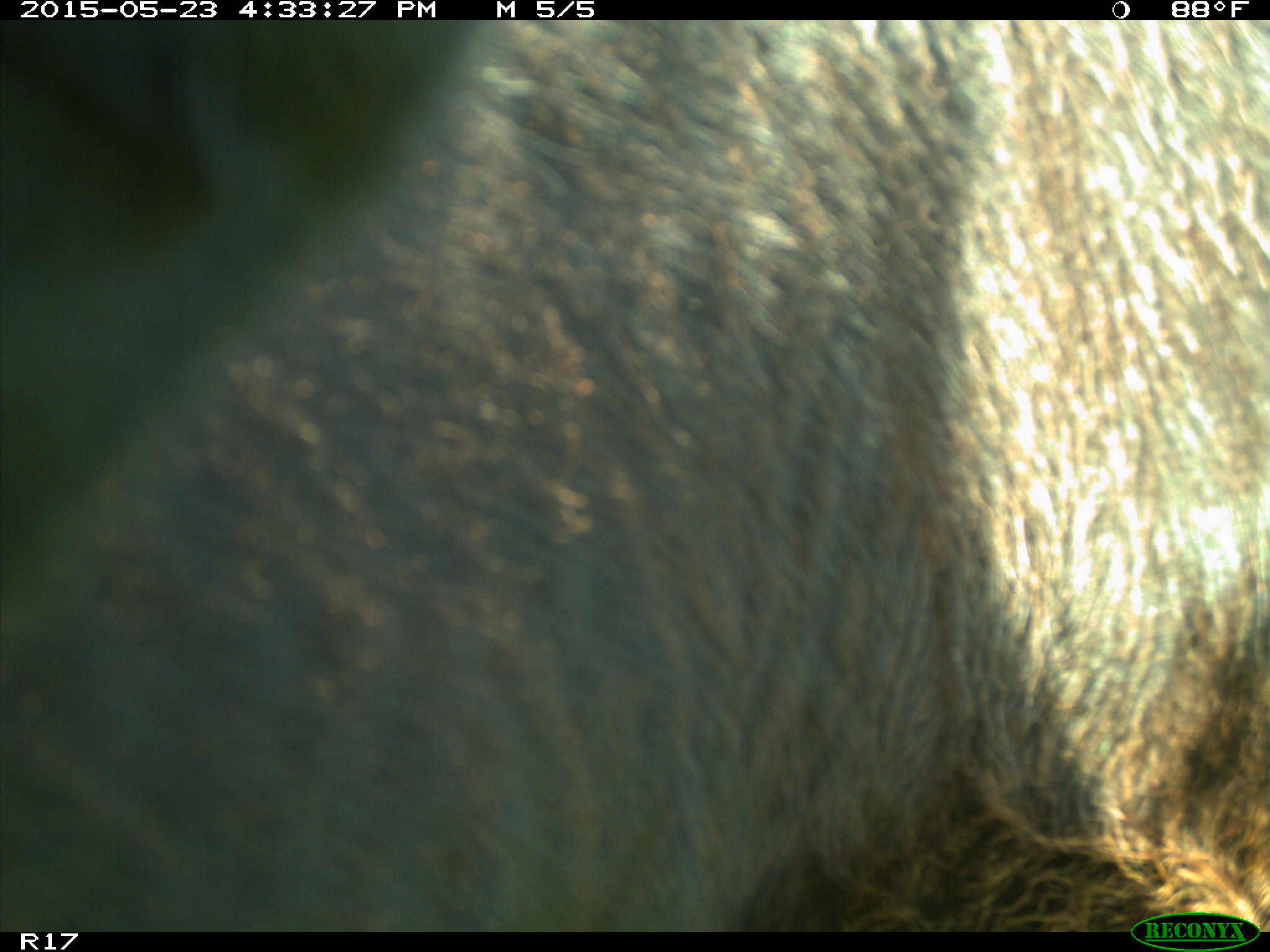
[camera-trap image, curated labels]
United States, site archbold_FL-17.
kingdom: Animalia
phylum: Chordata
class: Mammalia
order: Artiodactyla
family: Bovidae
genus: Bos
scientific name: Bos taurus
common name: domestic cow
Bos taurus (domestic cow).